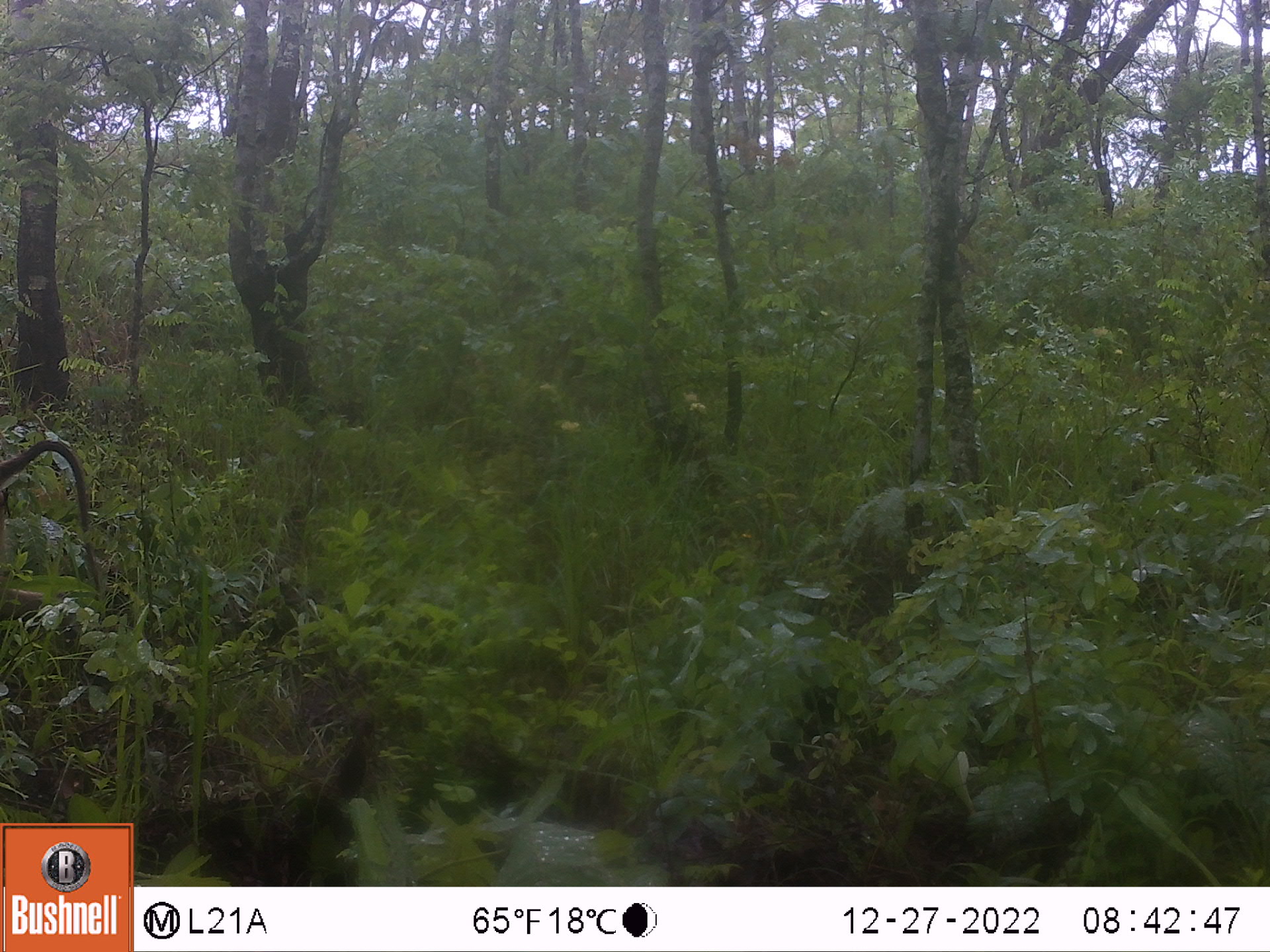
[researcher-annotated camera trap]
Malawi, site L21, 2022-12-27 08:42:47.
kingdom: Animalia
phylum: Chordata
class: Mammalia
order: Primates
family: Cercopithecidae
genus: Papio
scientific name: Papio cynocephalus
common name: yellow baboon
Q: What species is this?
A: Yellow baboon (Papio cynocephalus).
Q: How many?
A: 1.